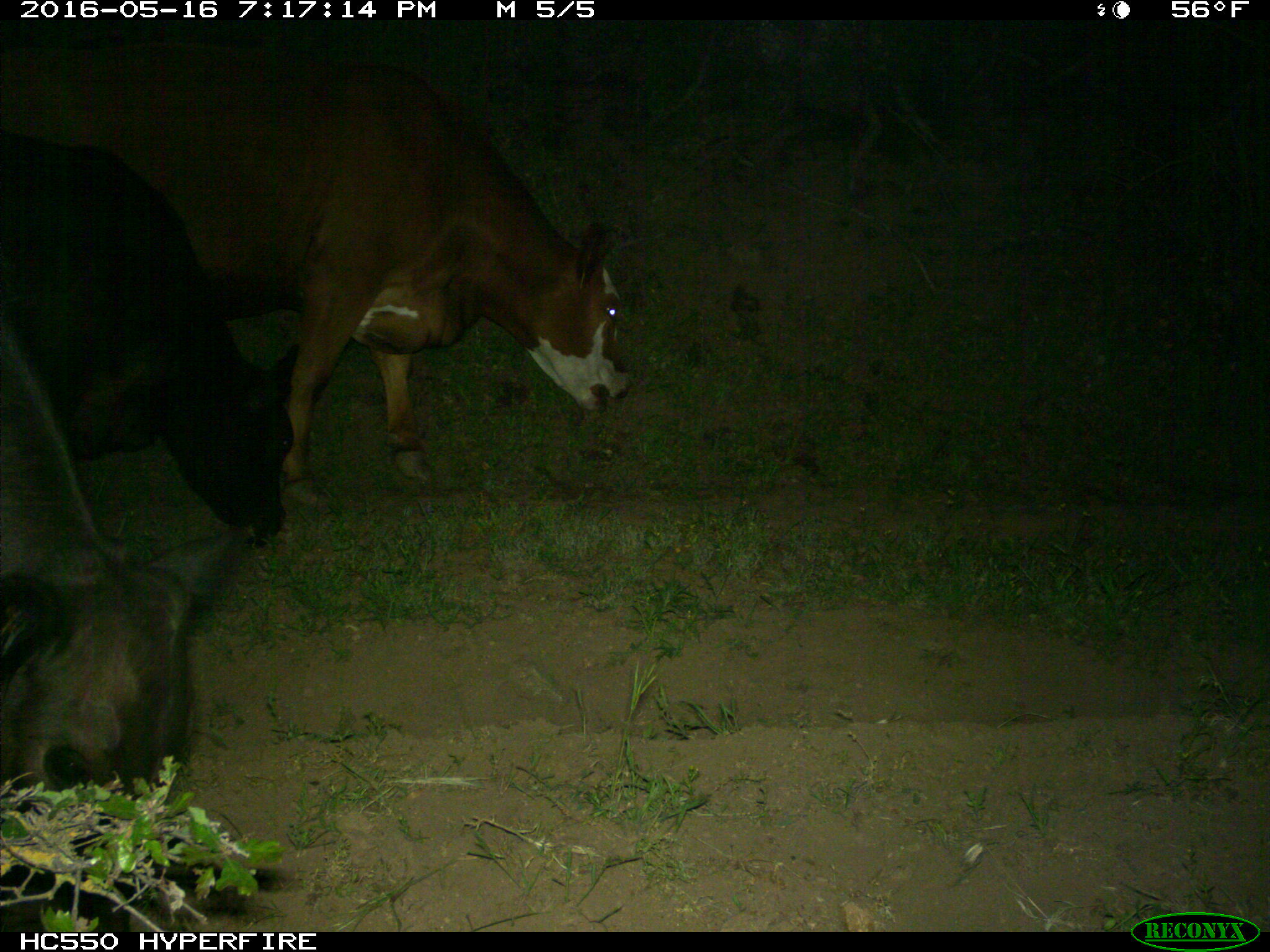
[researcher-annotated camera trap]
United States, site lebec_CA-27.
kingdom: Animalia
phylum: Chordata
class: Mammalia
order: Artiodactyla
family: Bovidae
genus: Bos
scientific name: Bos taurus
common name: domestic cow